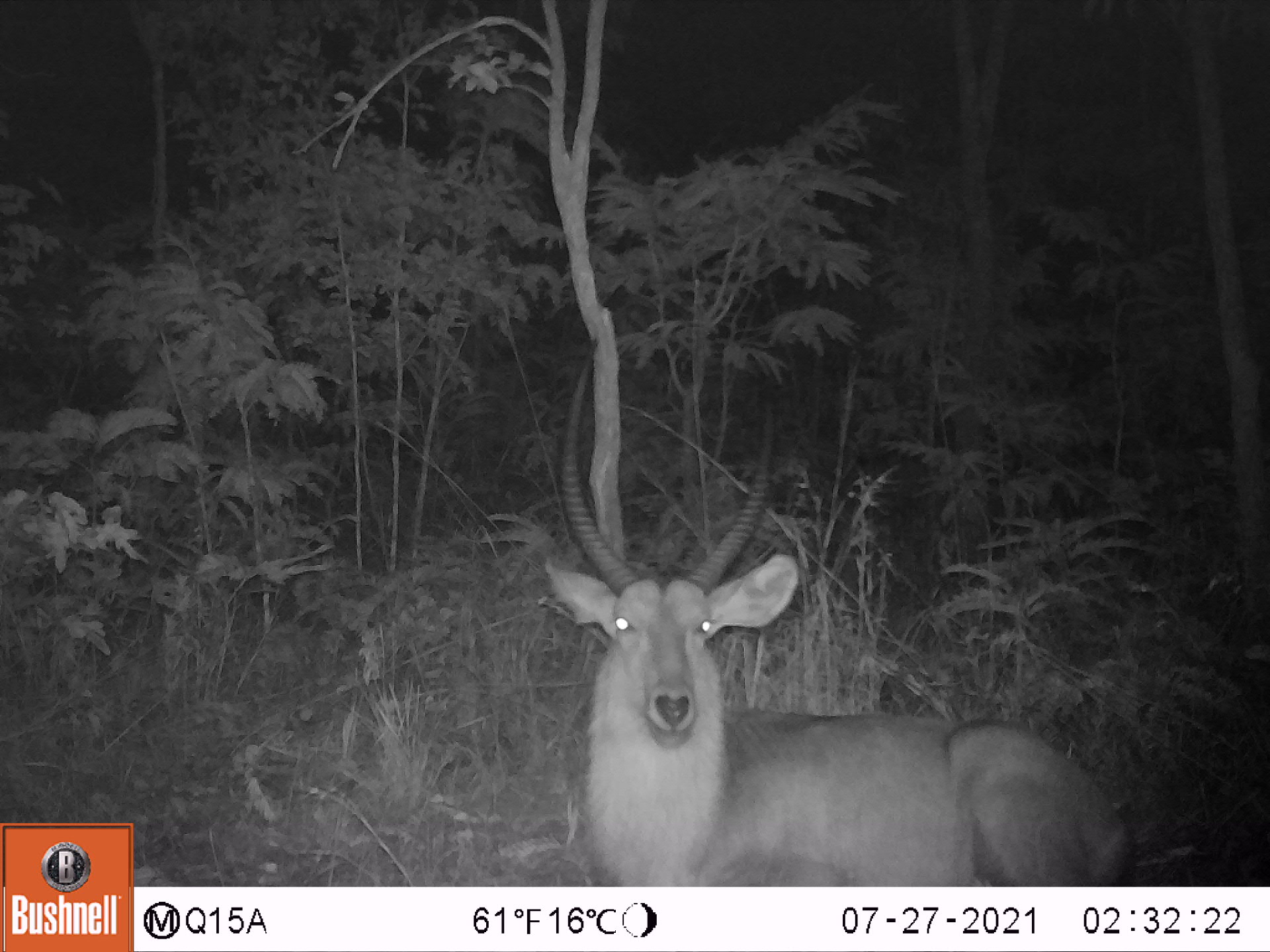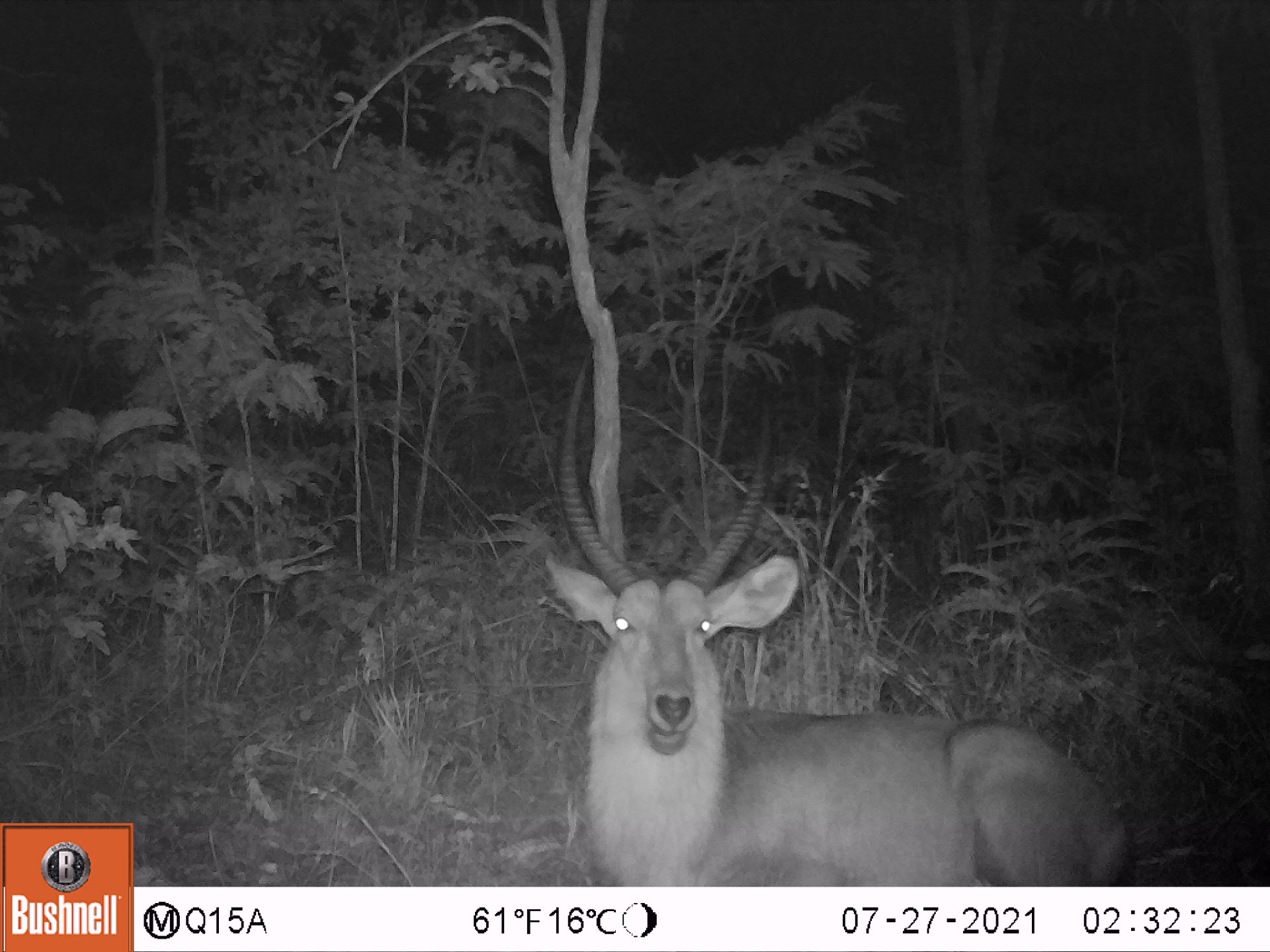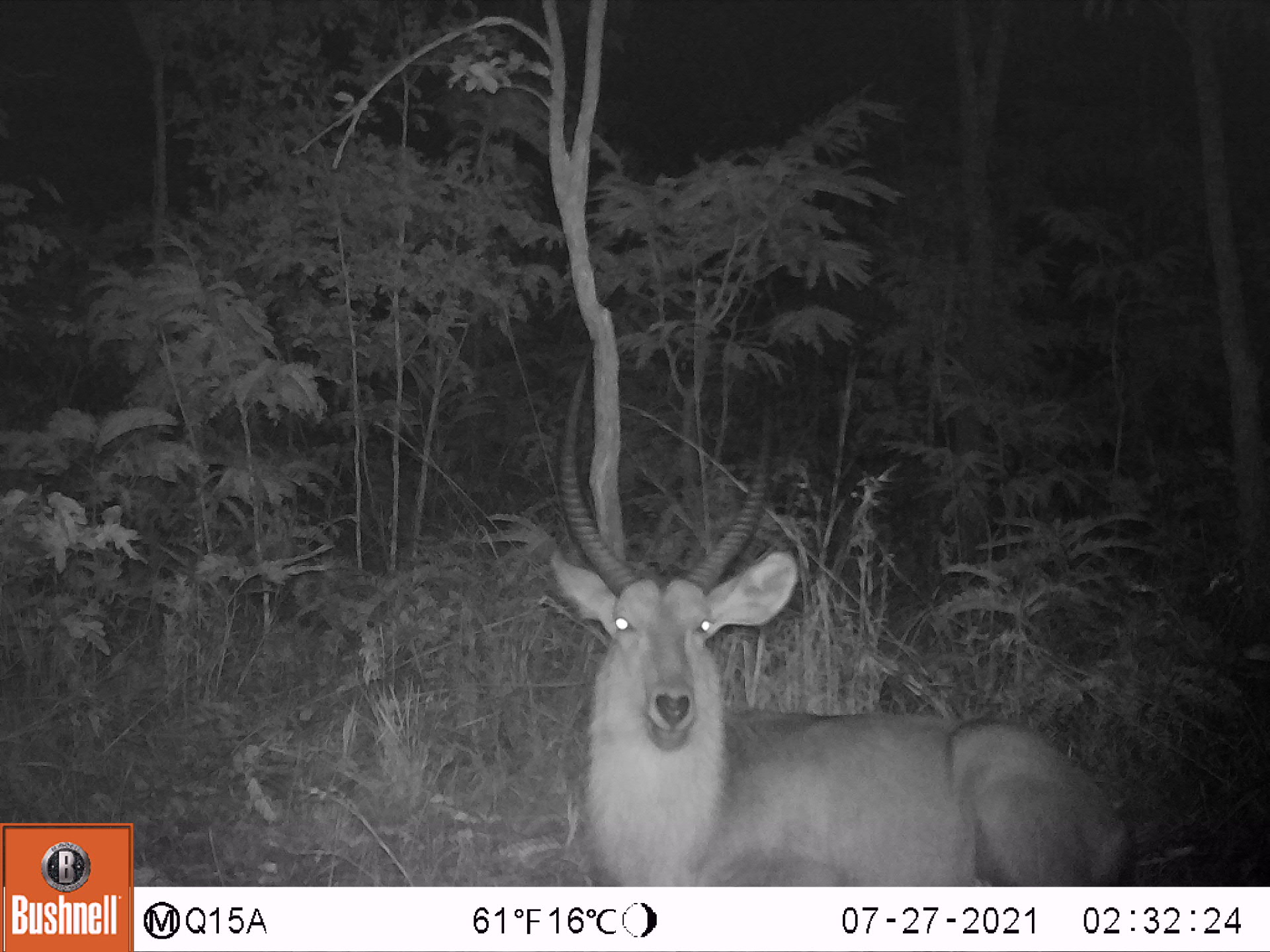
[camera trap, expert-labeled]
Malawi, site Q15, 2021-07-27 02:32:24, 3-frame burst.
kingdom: Animalia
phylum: Chordata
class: Mammalia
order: Artiodactyla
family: Bovidae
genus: Kobus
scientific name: Kobus ellipsiprymnus ellipsiprymnus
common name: common waterbuck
Common waterbuck (Kobus ellipsiprymnus ellipsiprymnus), count 1.